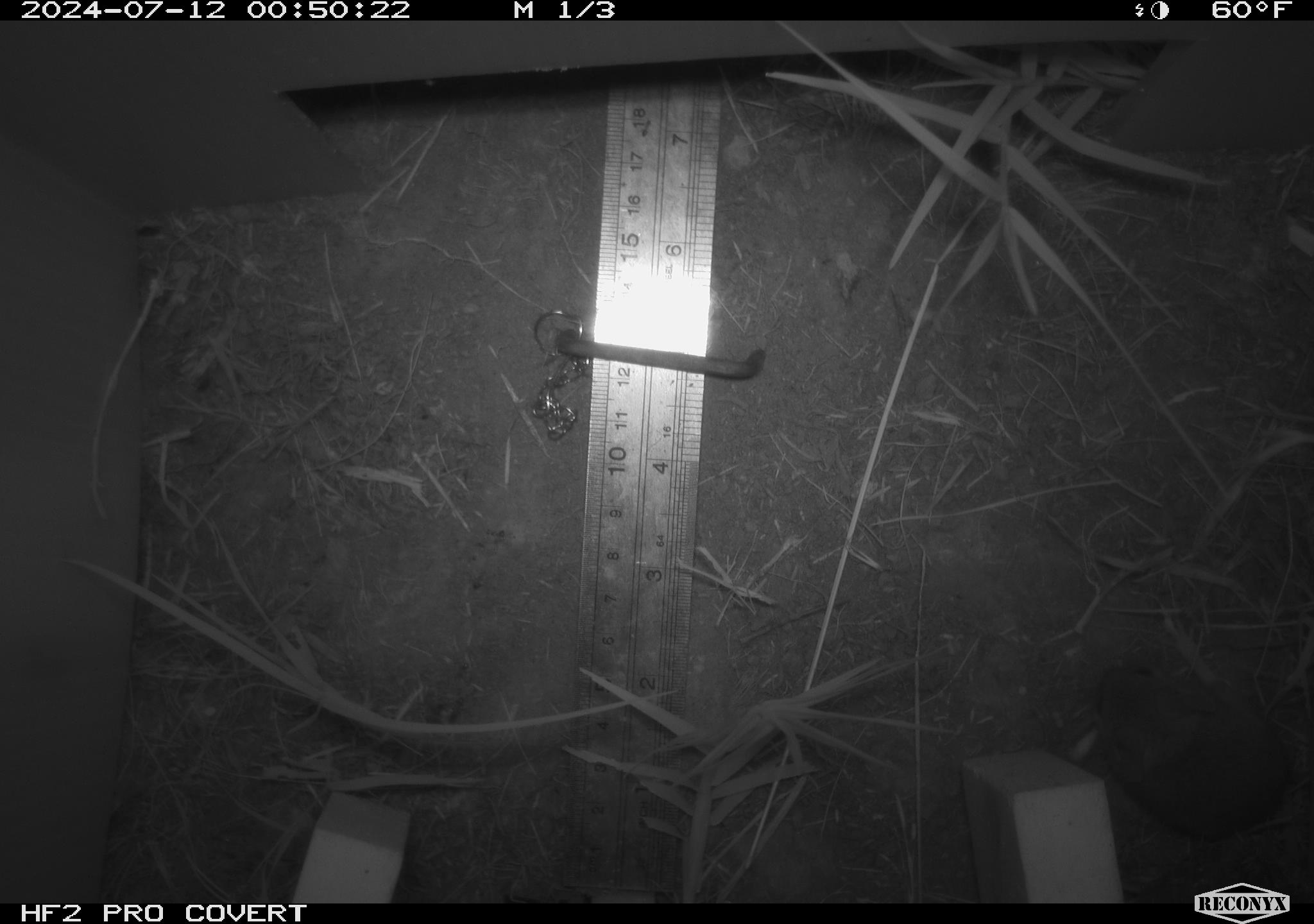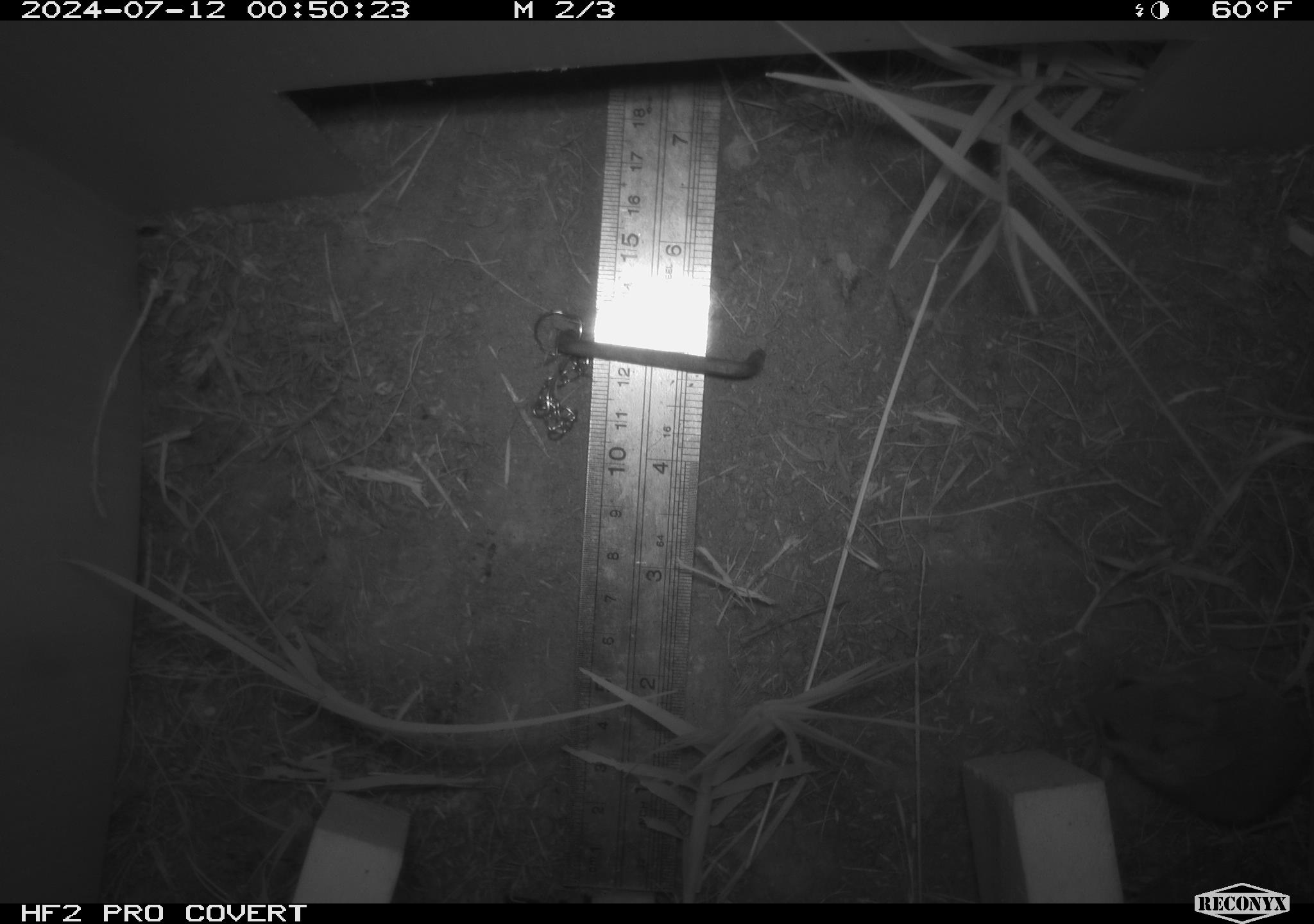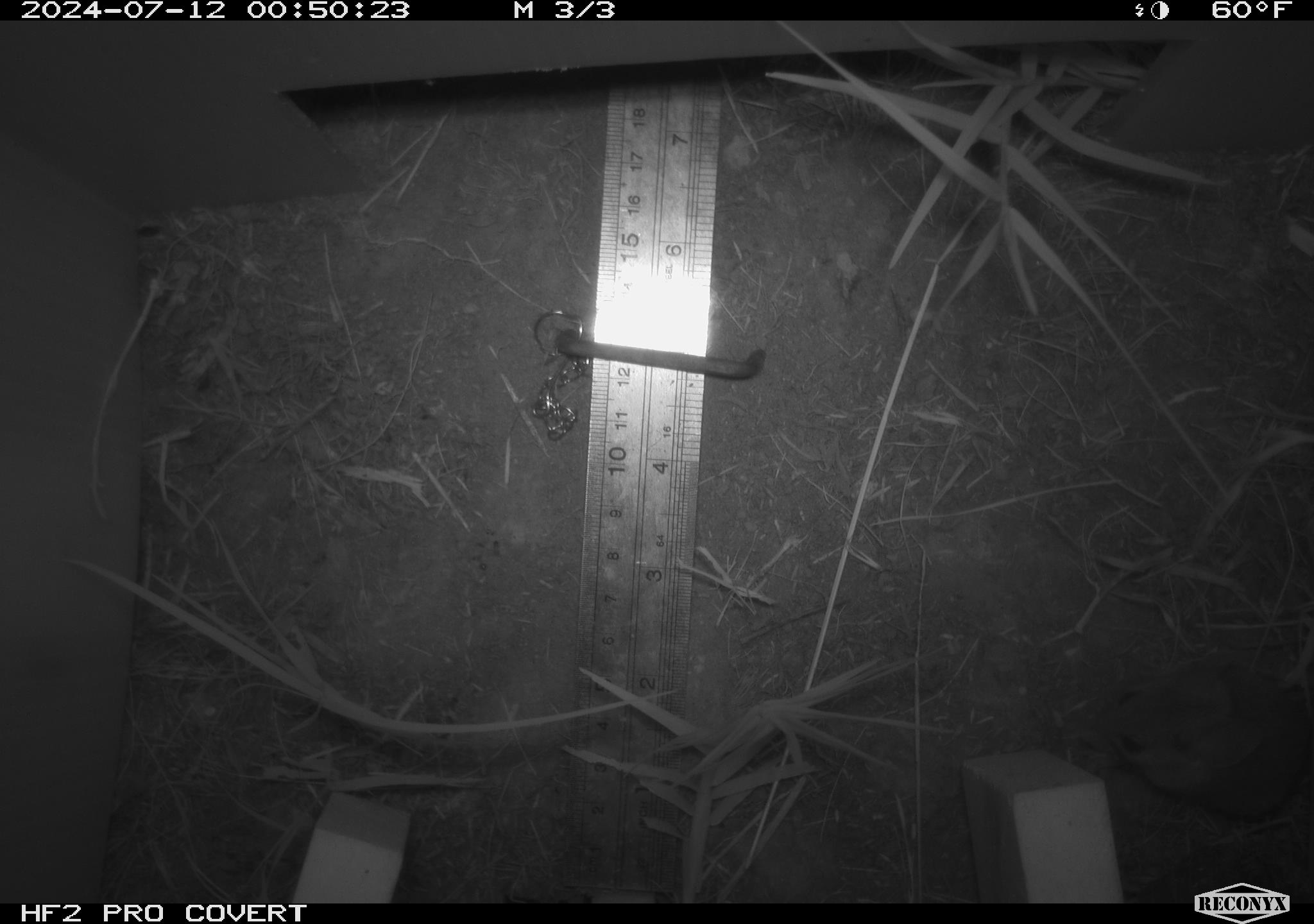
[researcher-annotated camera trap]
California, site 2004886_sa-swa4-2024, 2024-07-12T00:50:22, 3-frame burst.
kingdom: Animalia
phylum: Chordata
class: Mammalia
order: Rodentia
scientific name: Rodentia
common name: mouse species